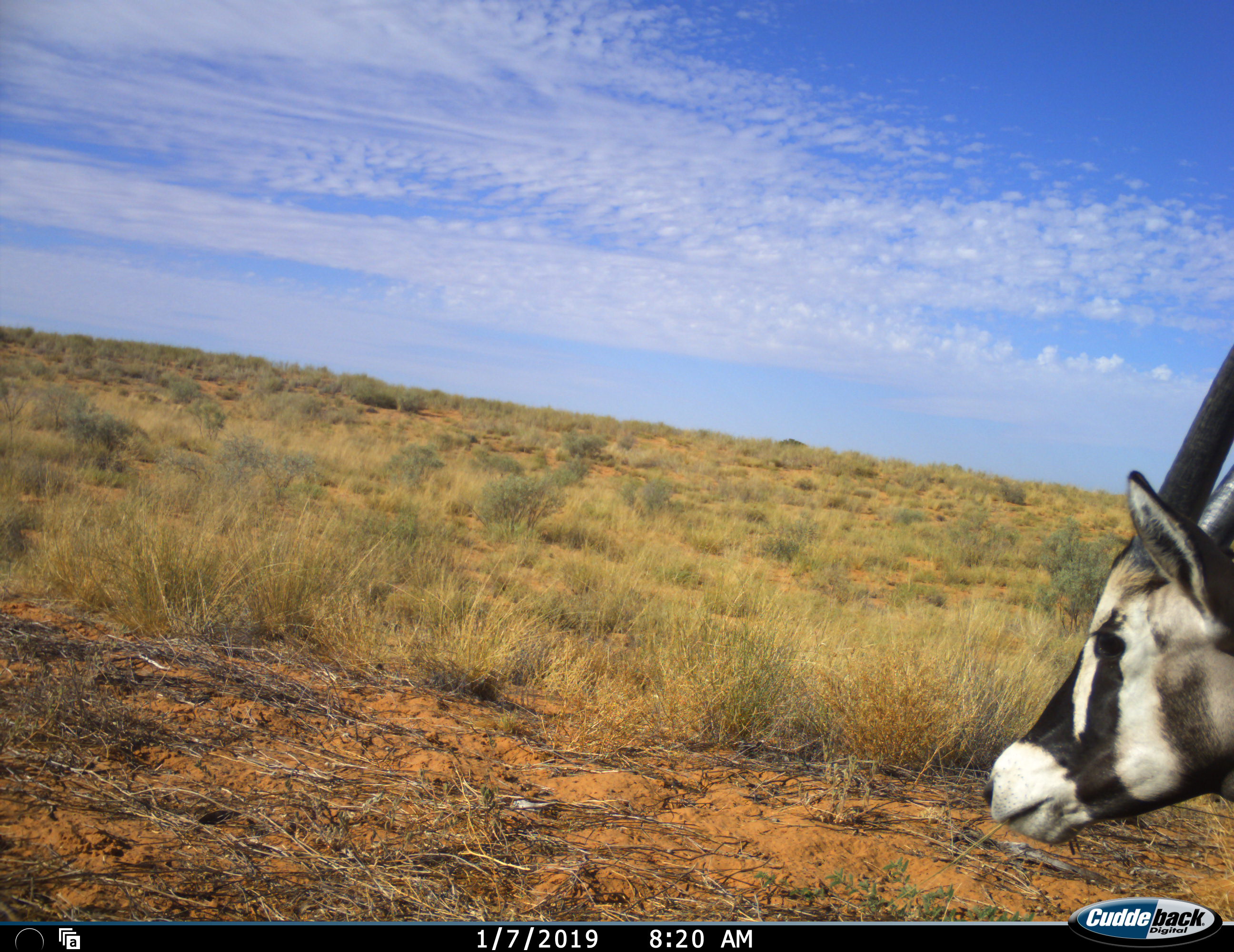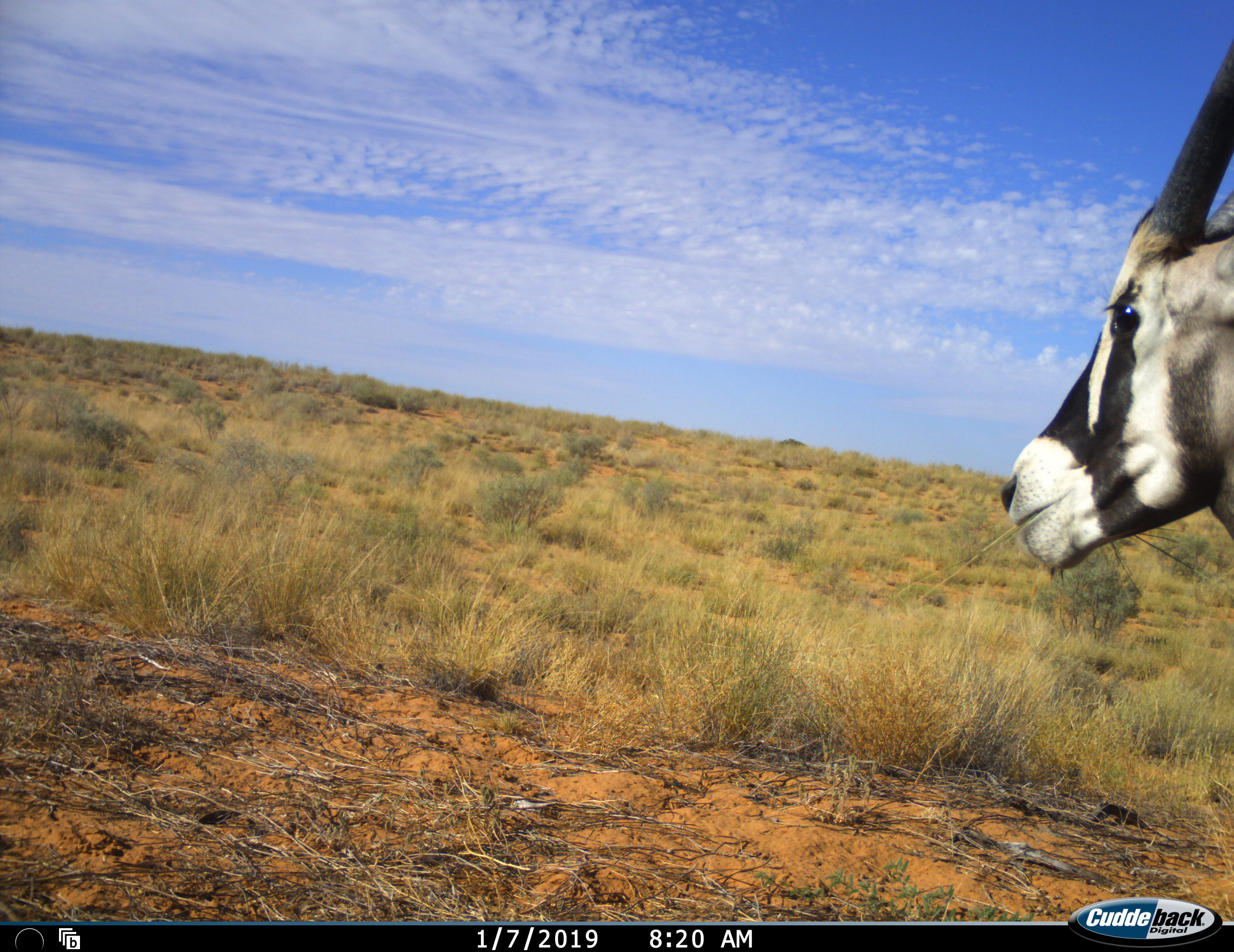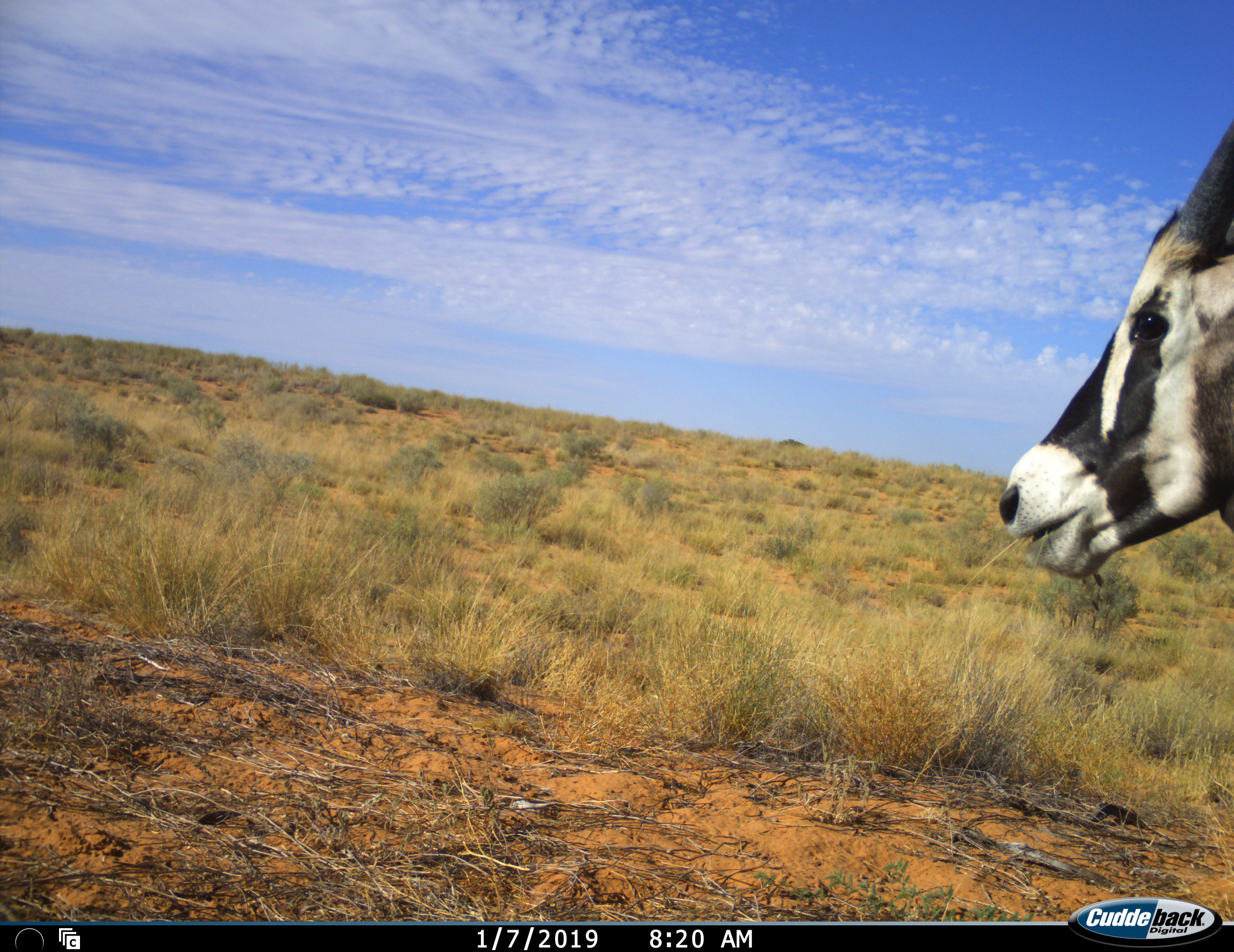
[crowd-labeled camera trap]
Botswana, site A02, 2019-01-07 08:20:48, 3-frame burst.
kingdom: Animalia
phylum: Chordata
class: Mammalia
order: Artiodactyla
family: Bovidae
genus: Oryx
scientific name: Oryx gazella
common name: gemsbok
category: gemsbokoryx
Gemsbokoryx (gemsbok) (Oryx gazella), count 1. Behavior (volunteer vote fractions): standing 45%, resting 0%, moving 0%, interacting 9%. Young present (vote fraction): 0%. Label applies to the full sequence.